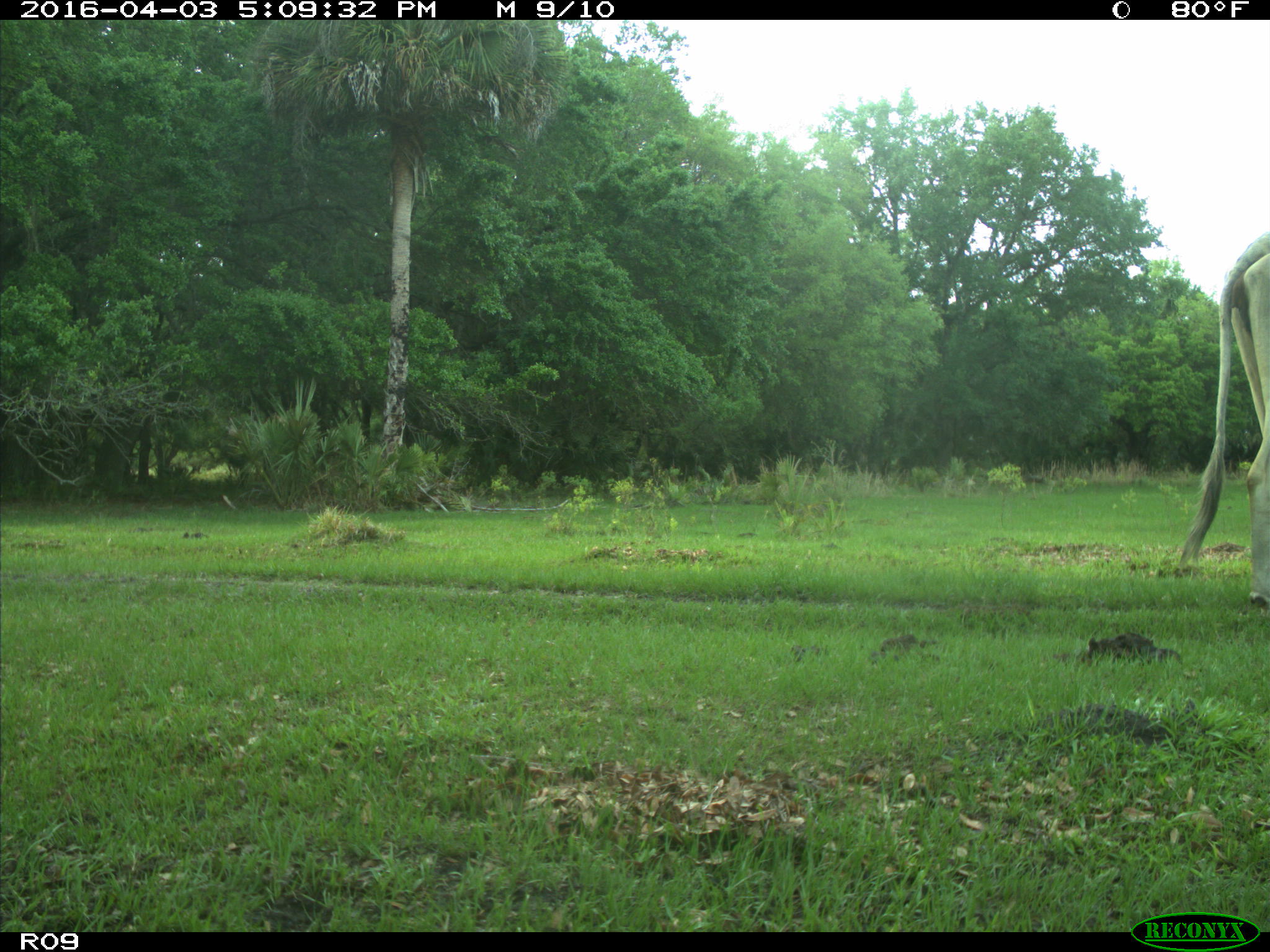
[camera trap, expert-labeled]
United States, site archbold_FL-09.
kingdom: Animalia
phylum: Chordata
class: Mammalia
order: Artiodactyla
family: Bovidae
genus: Bos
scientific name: Bos taurus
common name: domestic cow